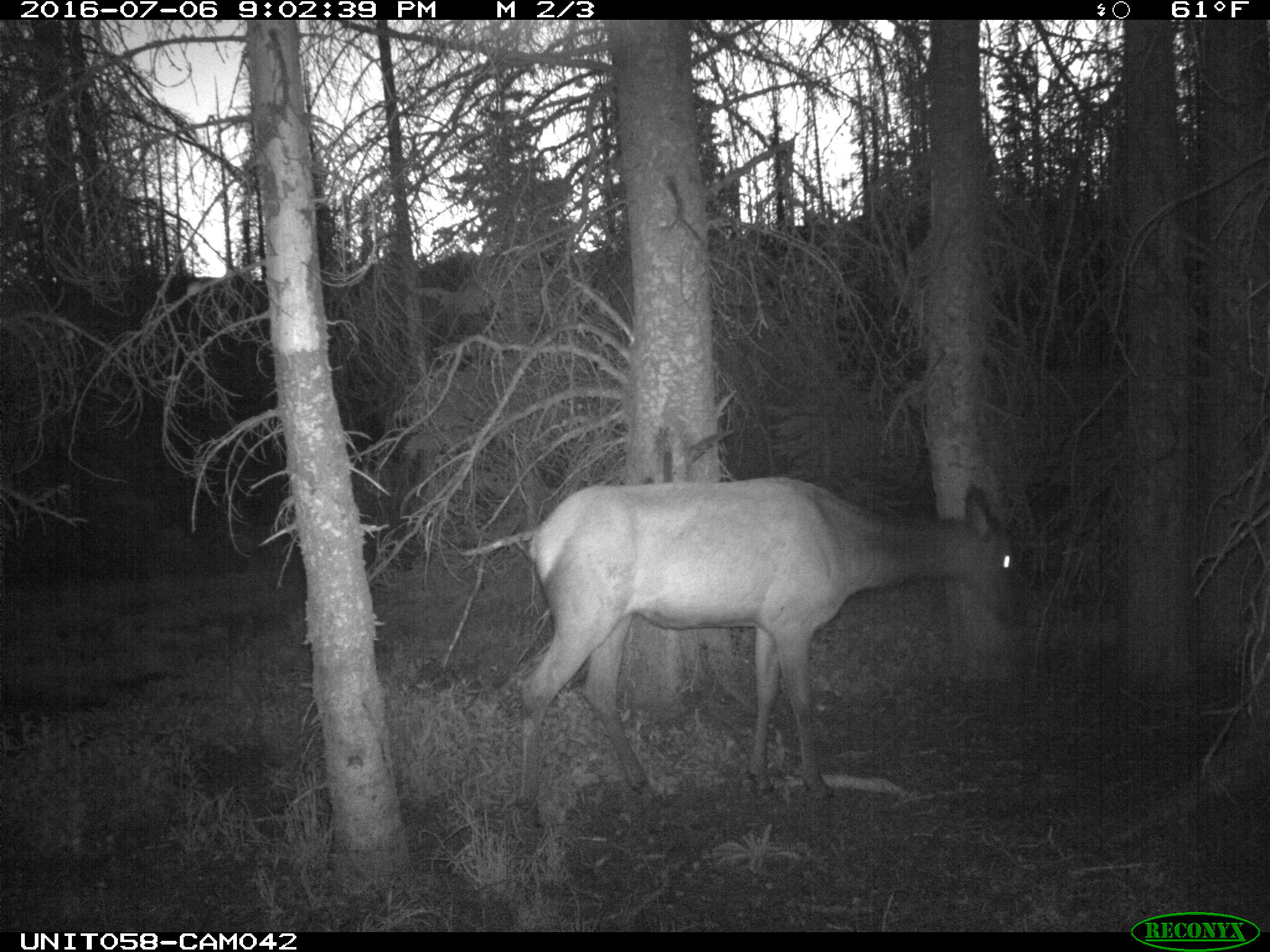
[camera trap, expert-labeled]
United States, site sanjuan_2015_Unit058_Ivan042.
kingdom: Animalia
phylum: Chordata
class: Mammalia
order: Artiodactyla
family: Cervidae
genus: Cervus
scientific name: Cervus elaphus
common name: red deer